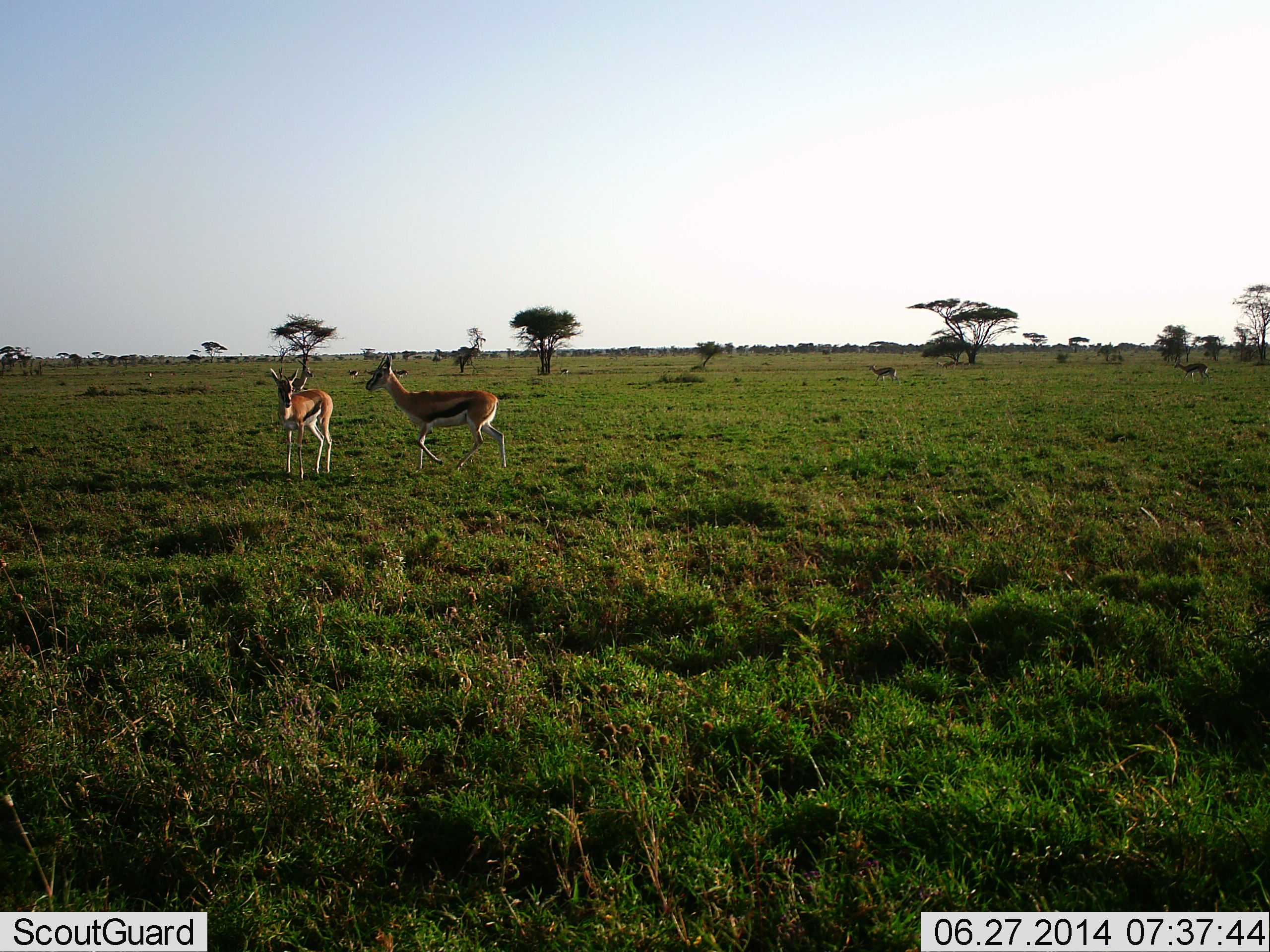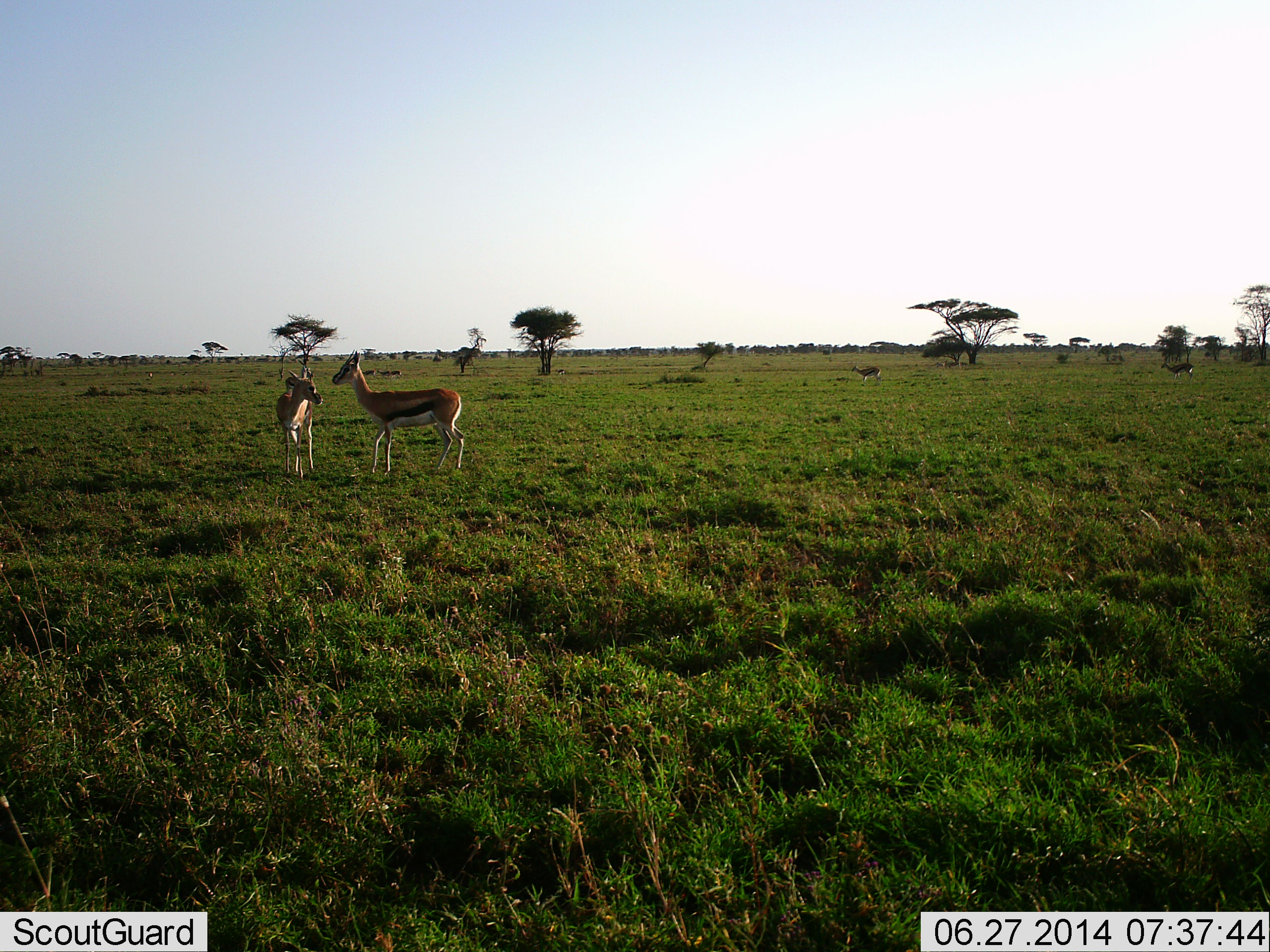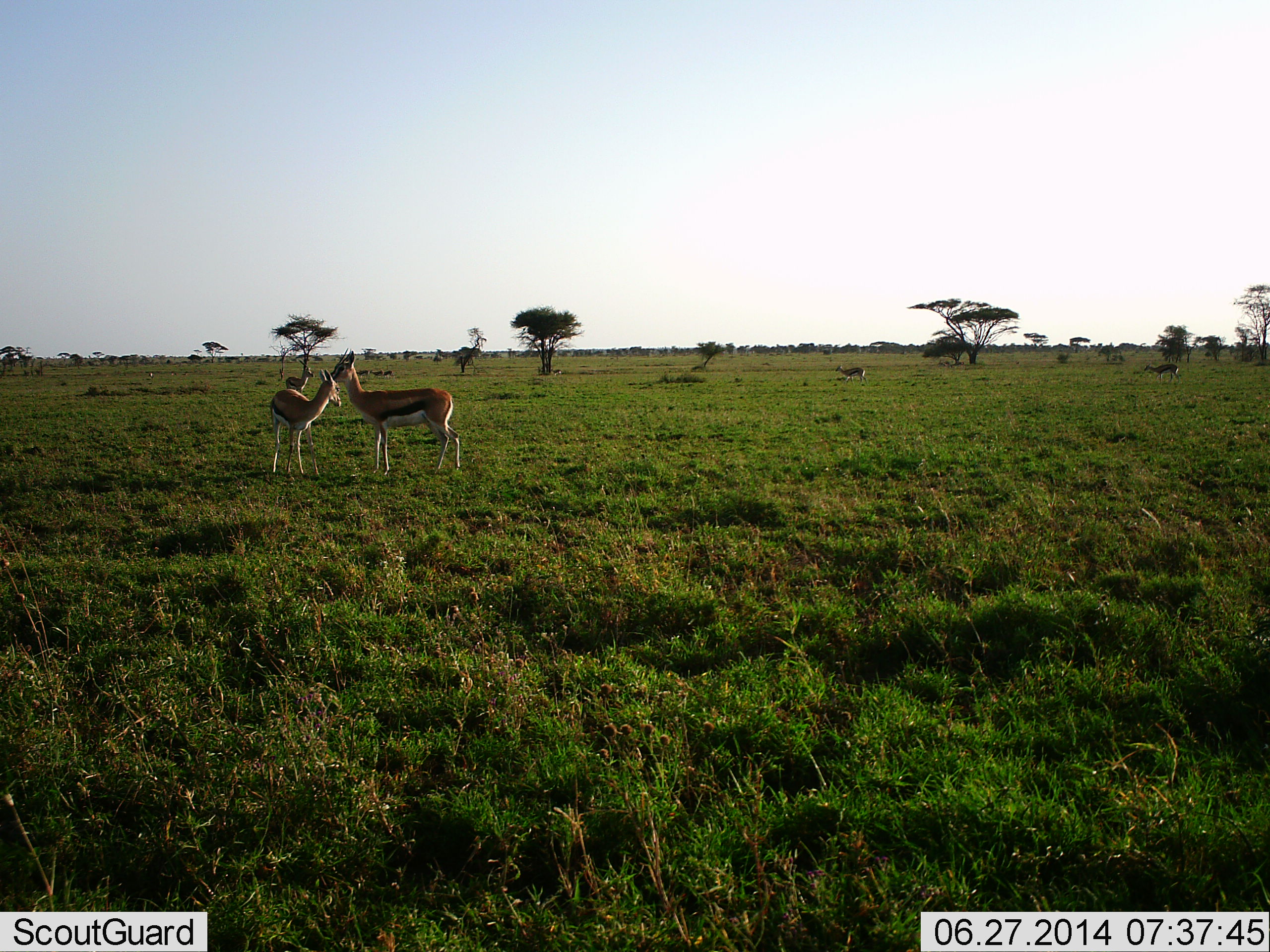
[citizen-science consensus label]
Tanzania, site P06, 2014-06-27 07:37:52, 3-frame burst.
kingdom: Animalia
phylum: Chordata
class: Mammalia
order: Artiodactyla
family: Bovidae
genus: Eudorcas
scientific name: Eudorcas thomsonii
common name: thomson's gazelle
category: gazellethomsons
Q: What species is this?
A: Gazellethomsons (thomson's gazelle) (Eudorcas thomsonii).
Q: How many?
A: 4.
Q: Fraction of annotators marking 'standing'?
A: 40%.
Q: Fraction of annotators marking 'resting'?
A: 0%.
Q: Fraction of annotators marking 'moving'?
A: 90%.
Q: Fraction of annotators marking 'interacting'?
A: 10%.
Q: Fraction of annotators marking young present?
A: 10%.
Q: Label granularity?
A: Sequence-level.